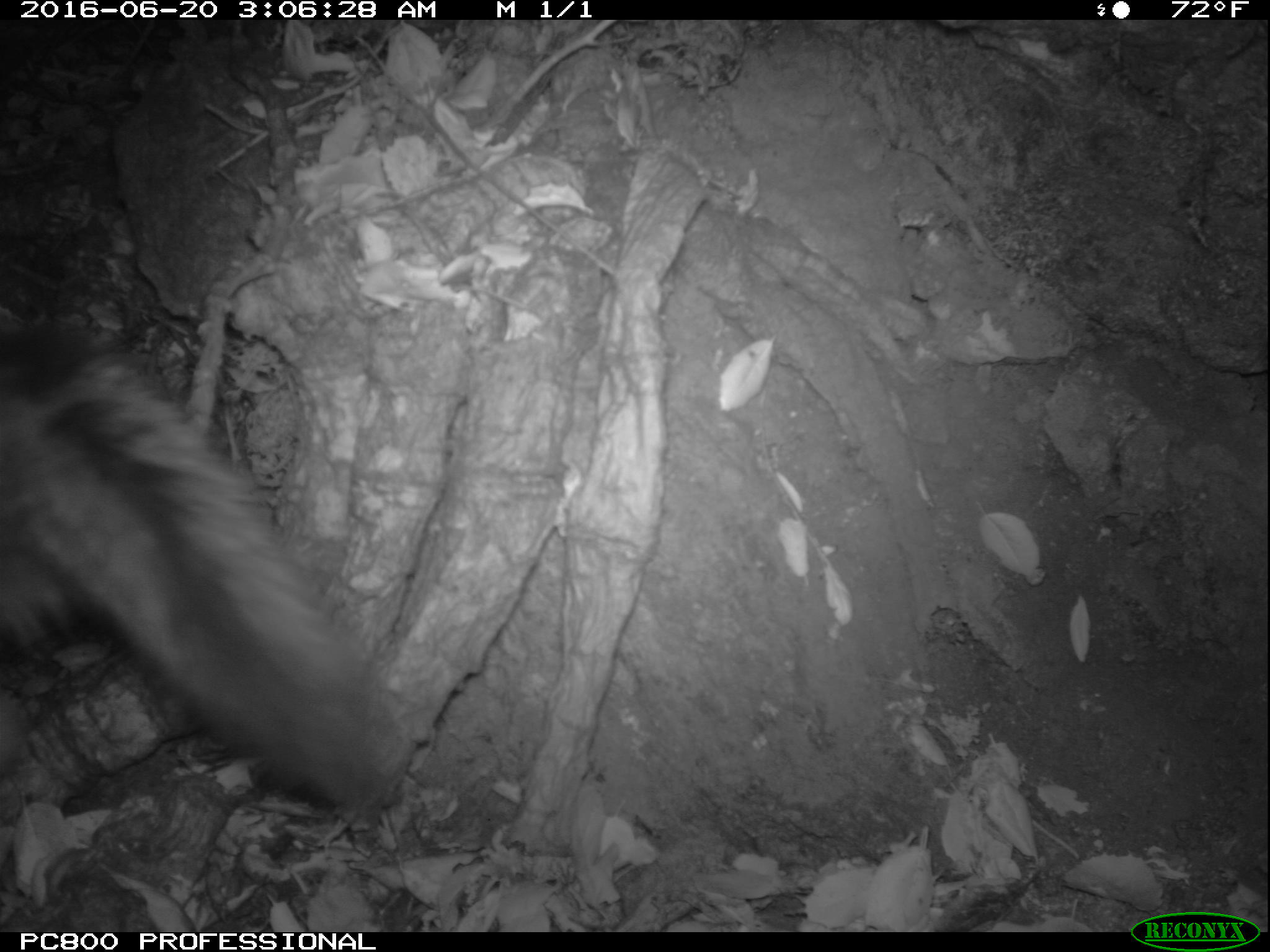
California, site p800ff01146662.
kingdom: Animalia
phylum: Chordata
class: Mammalia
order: Carnivora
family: Canidae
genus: Urocyon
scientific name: Urocyon littoralis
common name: island fox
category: fox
Fox (island fox) (Urocyon littoralis).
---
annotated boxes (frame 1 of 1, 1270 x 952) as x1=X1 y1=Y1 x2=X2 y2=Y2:
fox: x1=0 y1=319 x2=412 y2=816